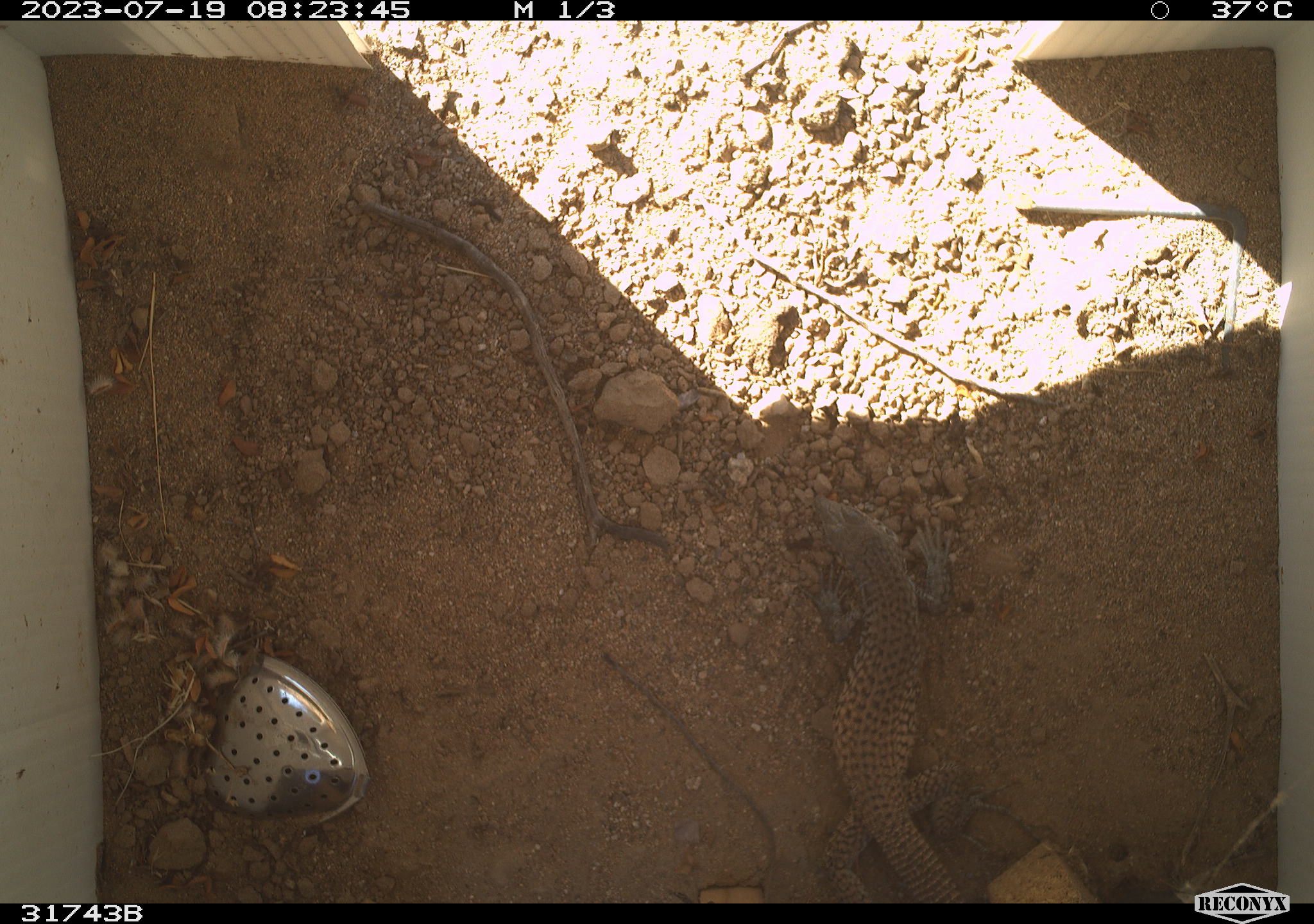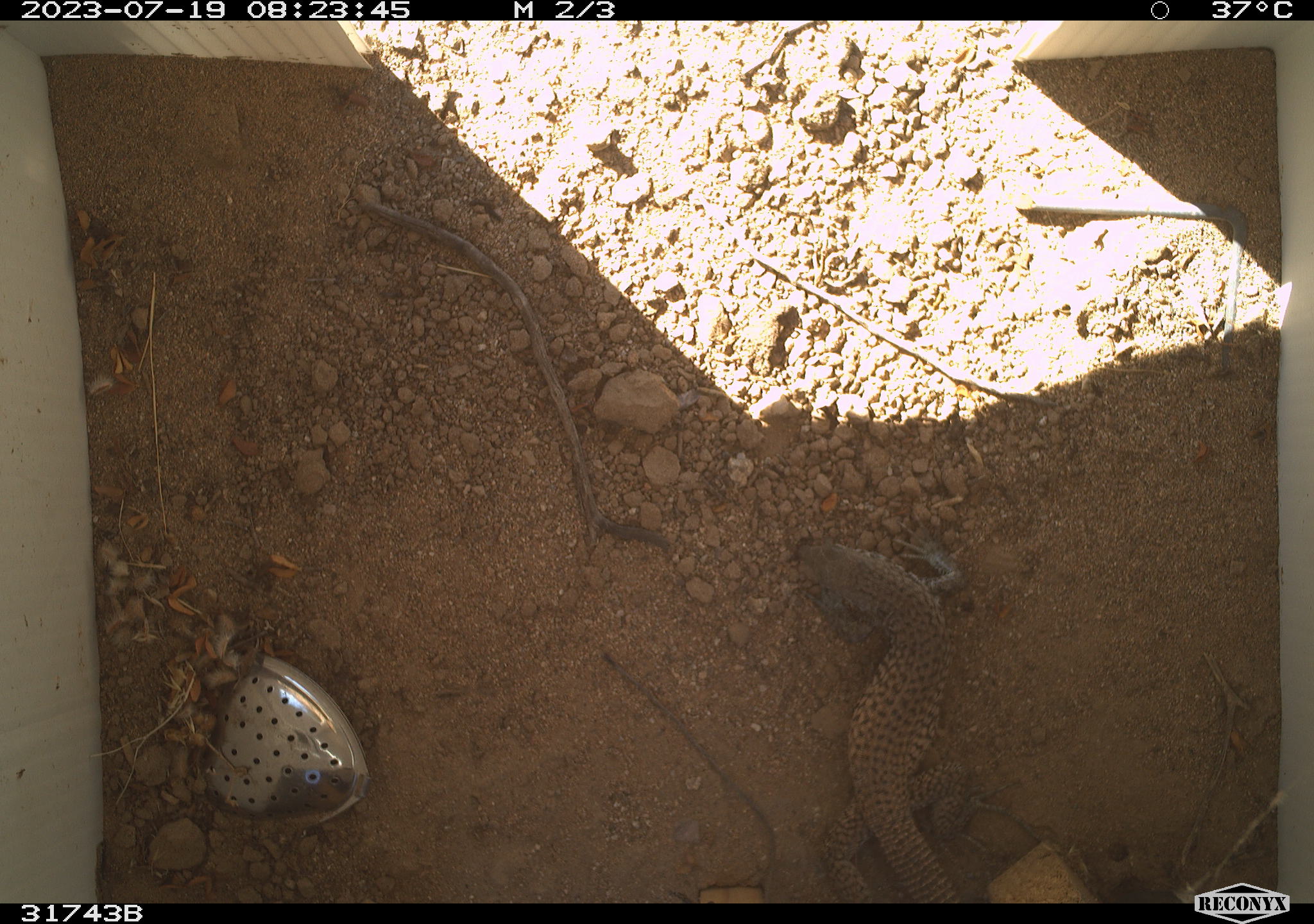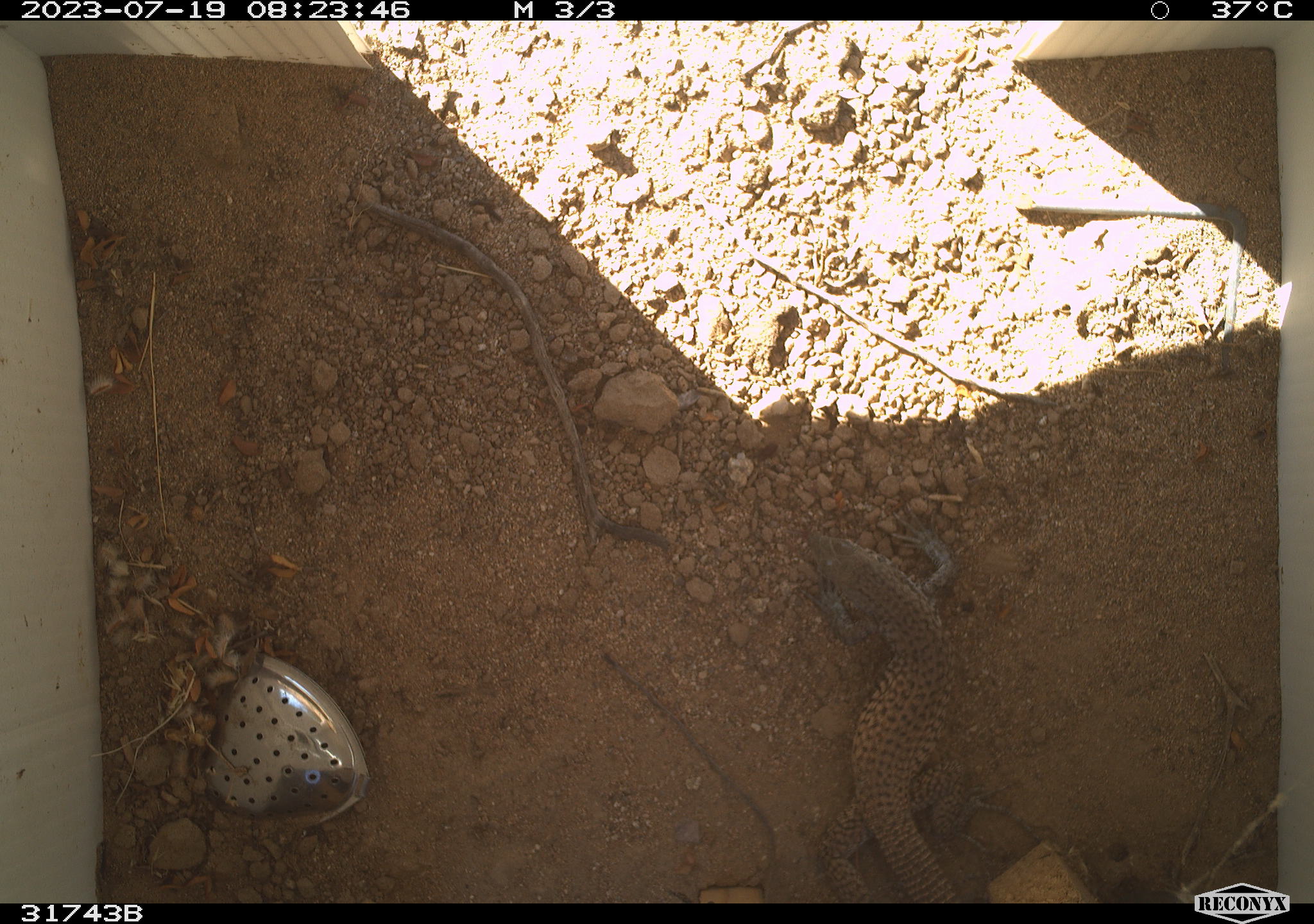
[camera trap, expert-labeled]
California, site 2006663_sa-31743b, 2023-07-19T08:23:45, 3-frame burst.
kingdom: Animalia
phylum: Chordata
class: Reptilia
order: Squamata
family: Teiidae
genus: Aspidoscelis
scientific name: Aspidoscelis tigris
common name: western whiptail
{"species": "western whiptail (Aspidoscelis tigris)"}